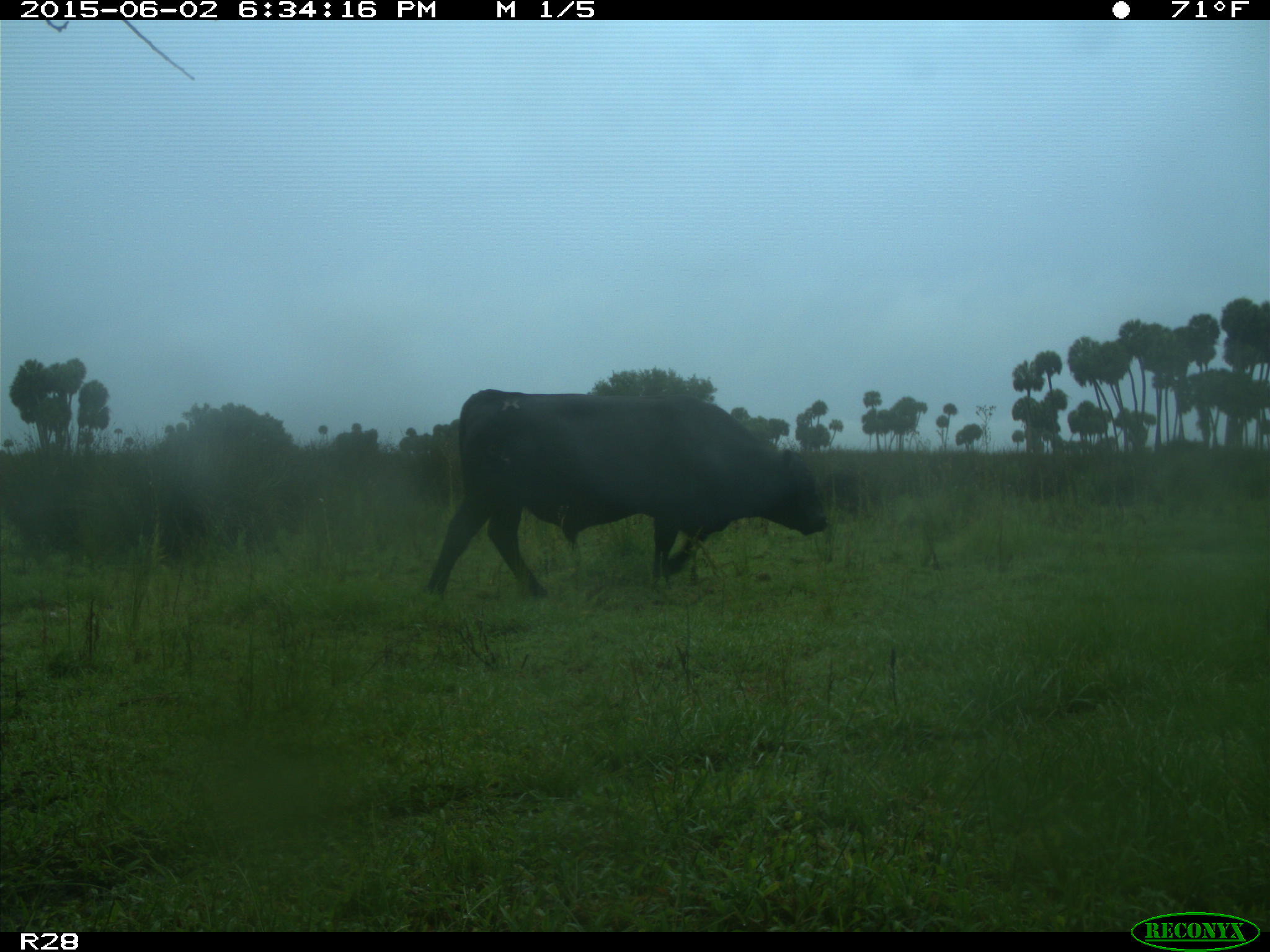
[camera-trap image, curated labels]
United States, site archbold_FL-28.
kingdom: Animalia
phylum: Chordata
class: Mammalia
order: Artiodactyla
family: Bovidae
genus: Bos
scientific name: Bos taurus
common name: domestic cow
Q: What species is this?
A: Bos taurus (domestic cow).